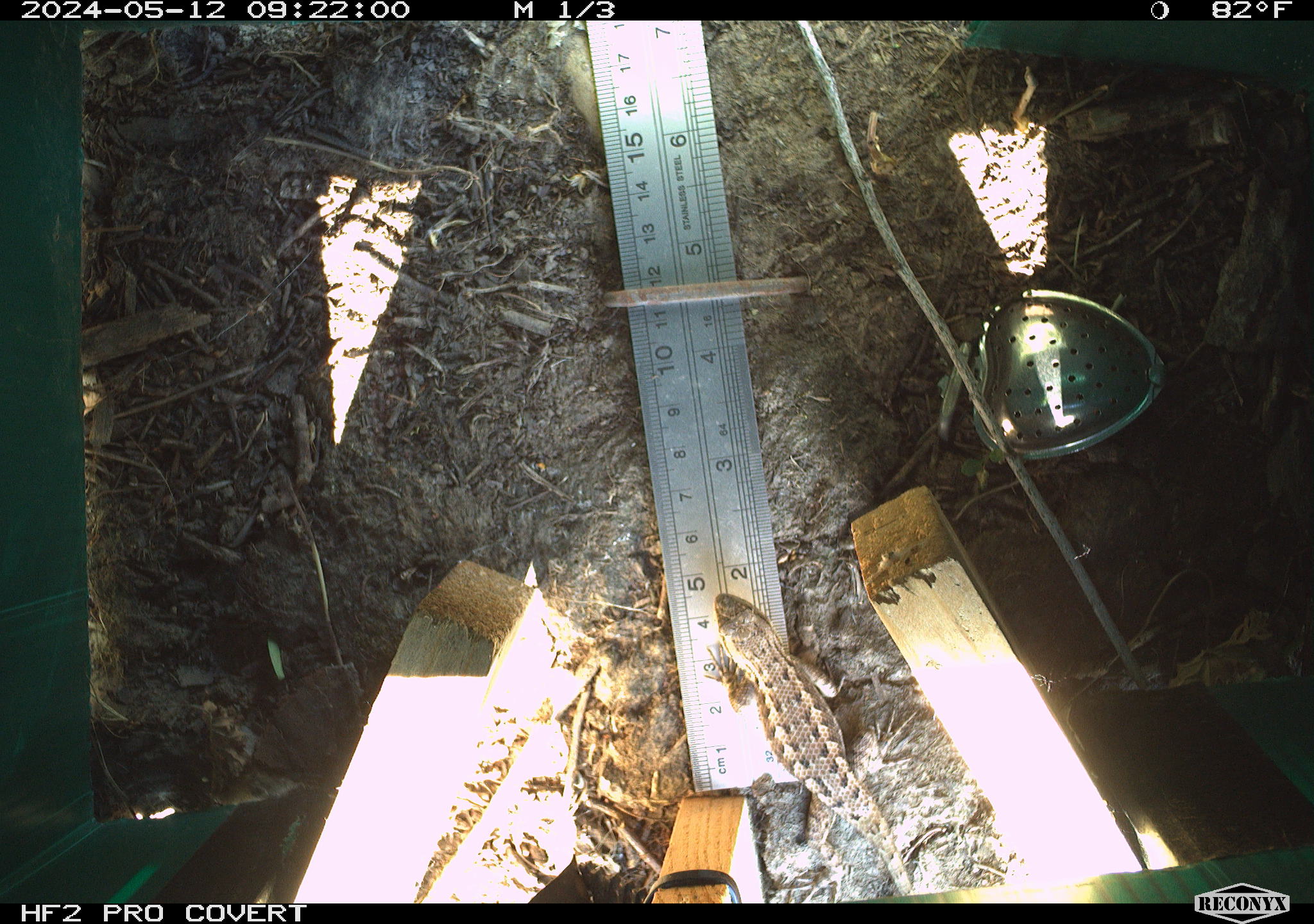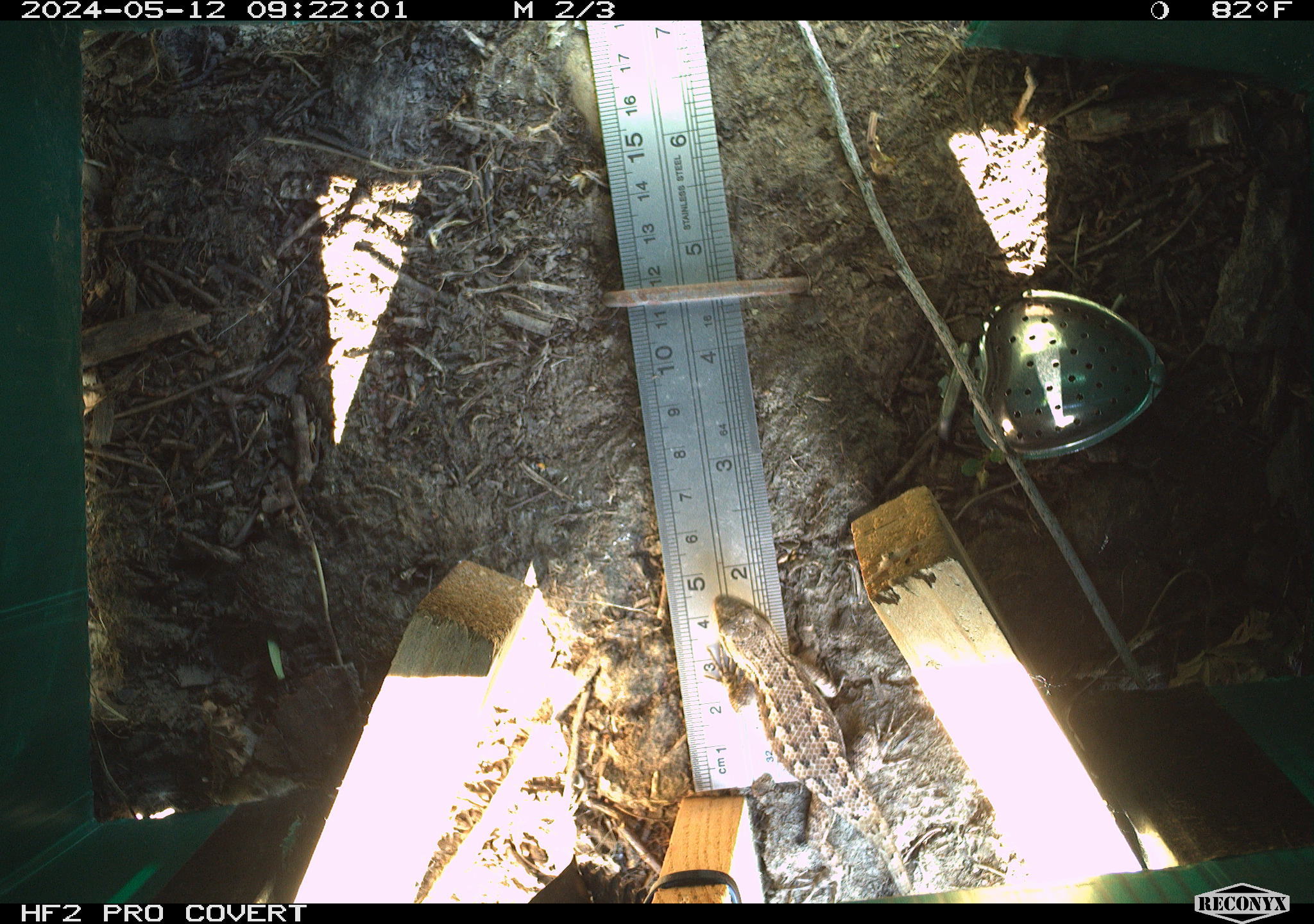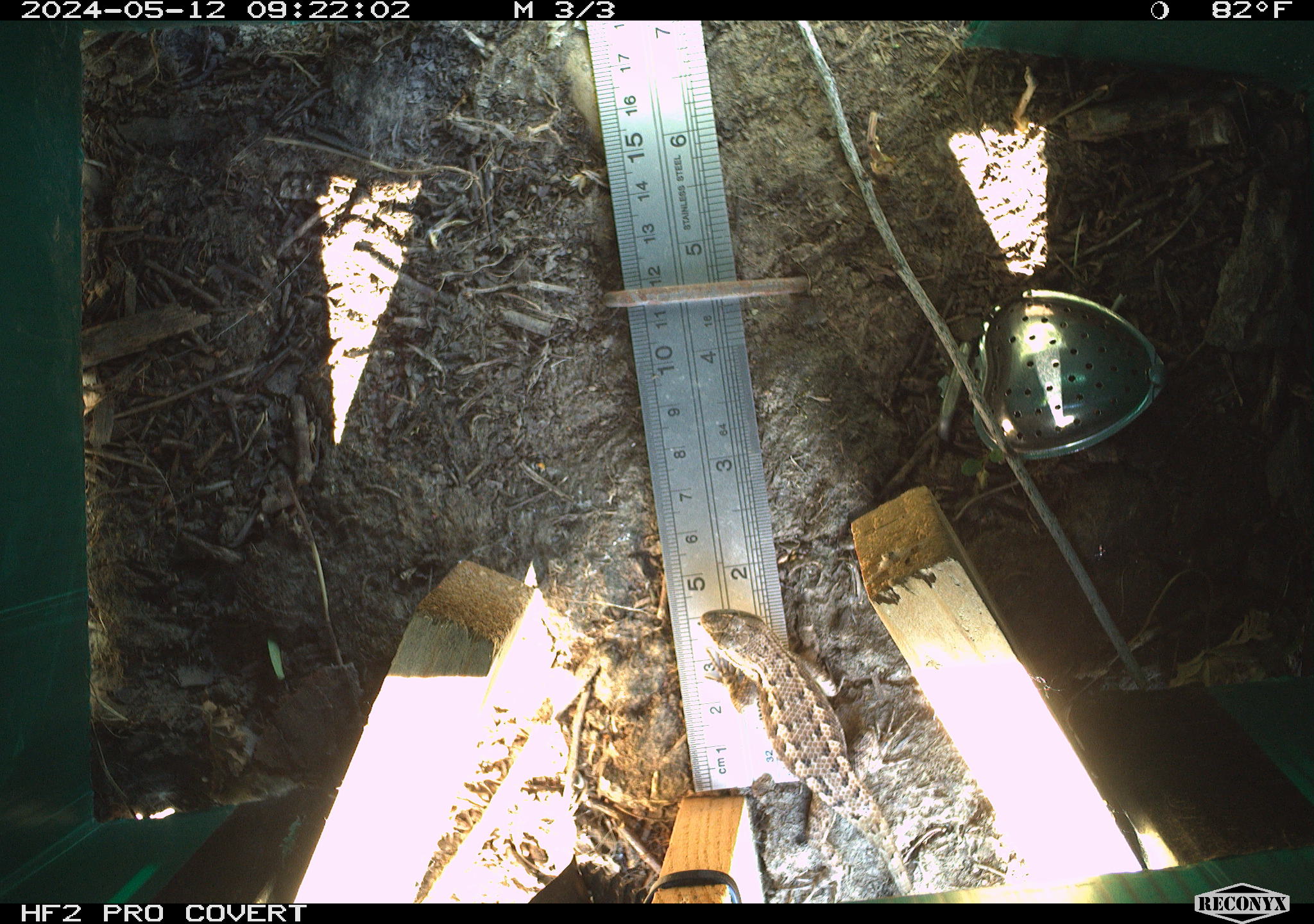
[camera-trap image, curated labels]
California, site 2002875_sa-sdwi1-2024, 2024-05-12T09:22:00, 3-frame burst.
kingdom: Animalia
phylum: Chordata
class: Reptilia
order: Squamata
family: Phrynosomatidae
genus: Sceloporus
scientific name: Sceloporus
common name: spiny lizards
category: sceloporus species